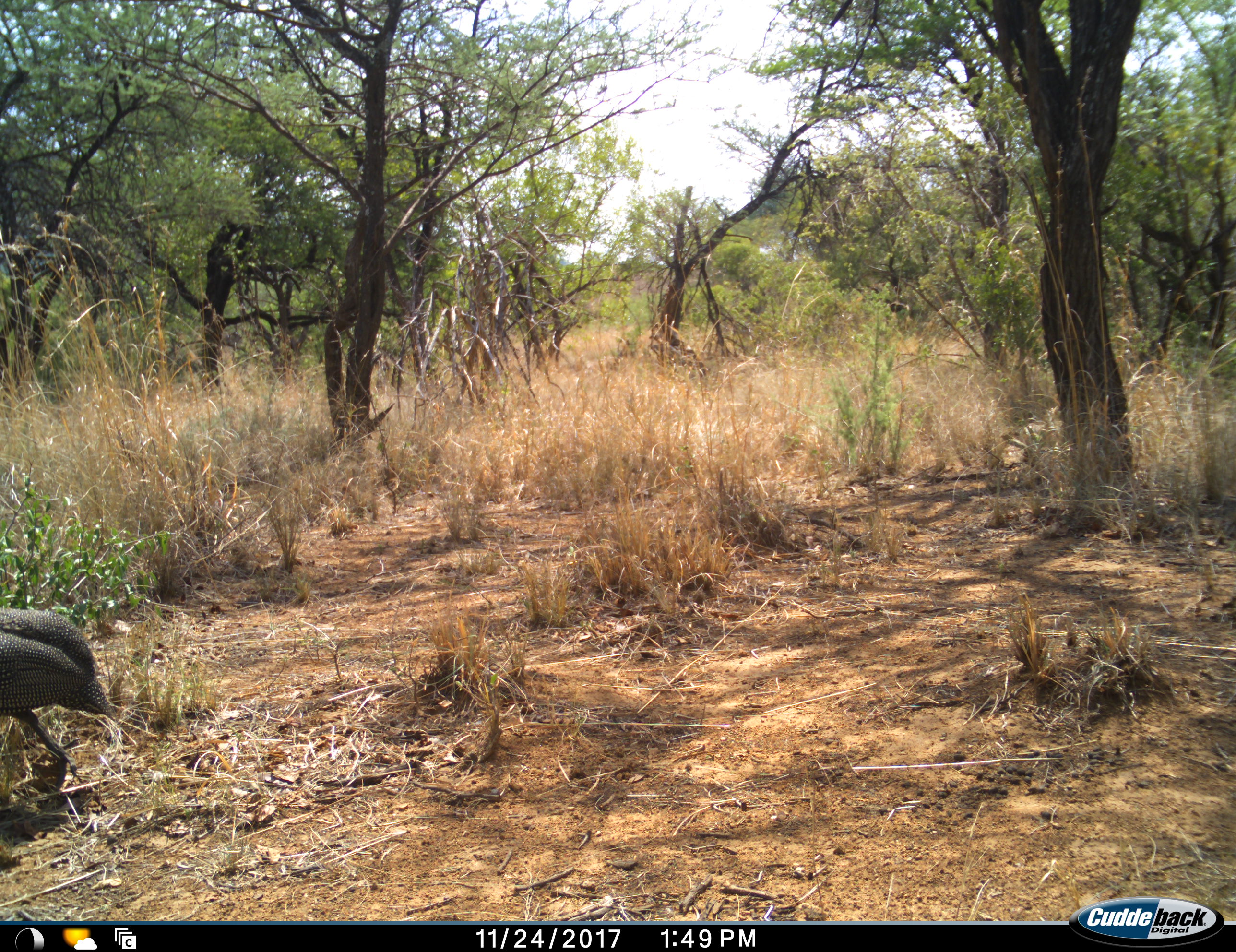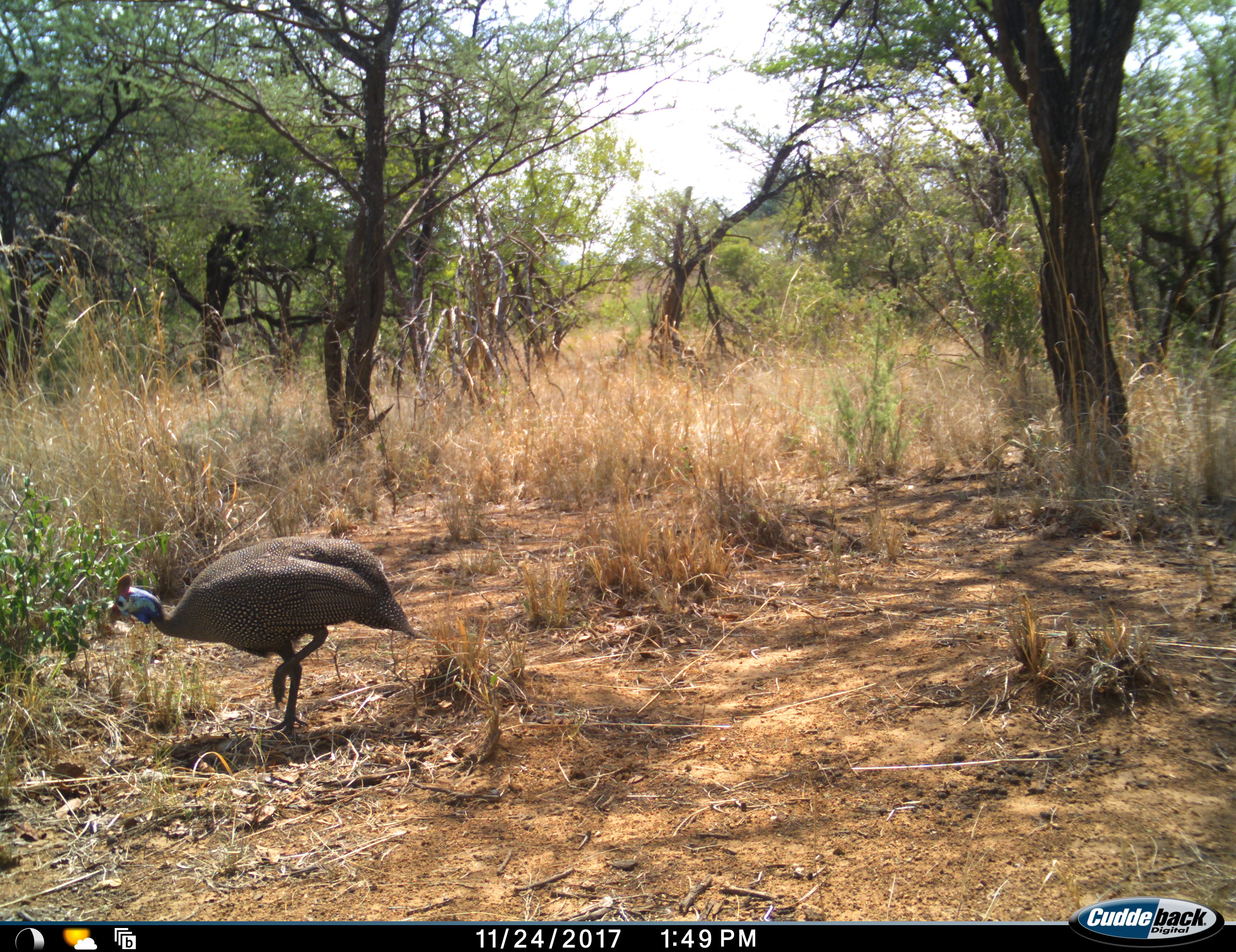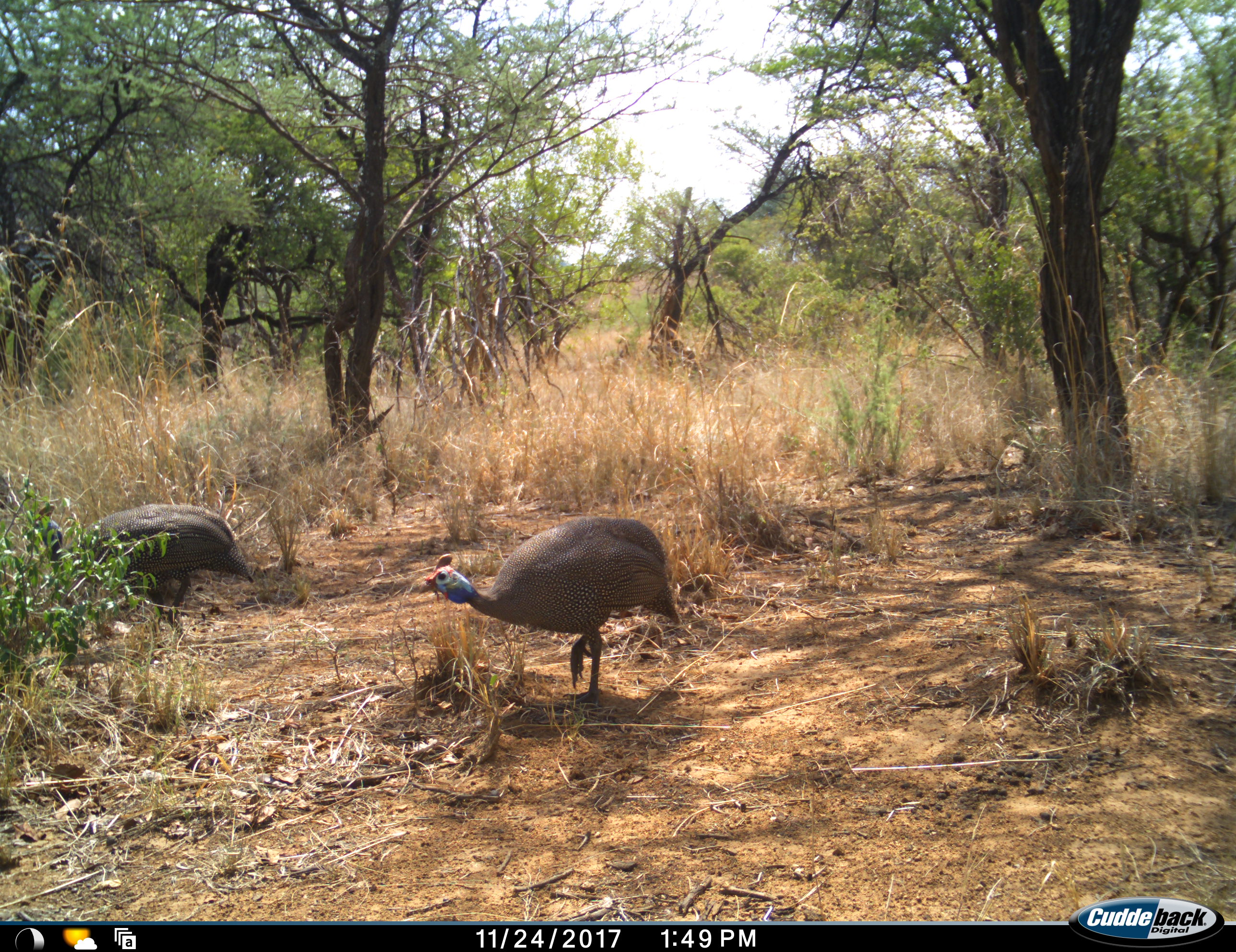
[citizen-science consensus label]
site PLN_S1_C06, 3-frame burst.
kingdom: Animalia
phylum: Chordata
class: Aves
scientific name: Aves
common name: bird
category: birdother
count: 2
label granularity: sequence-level